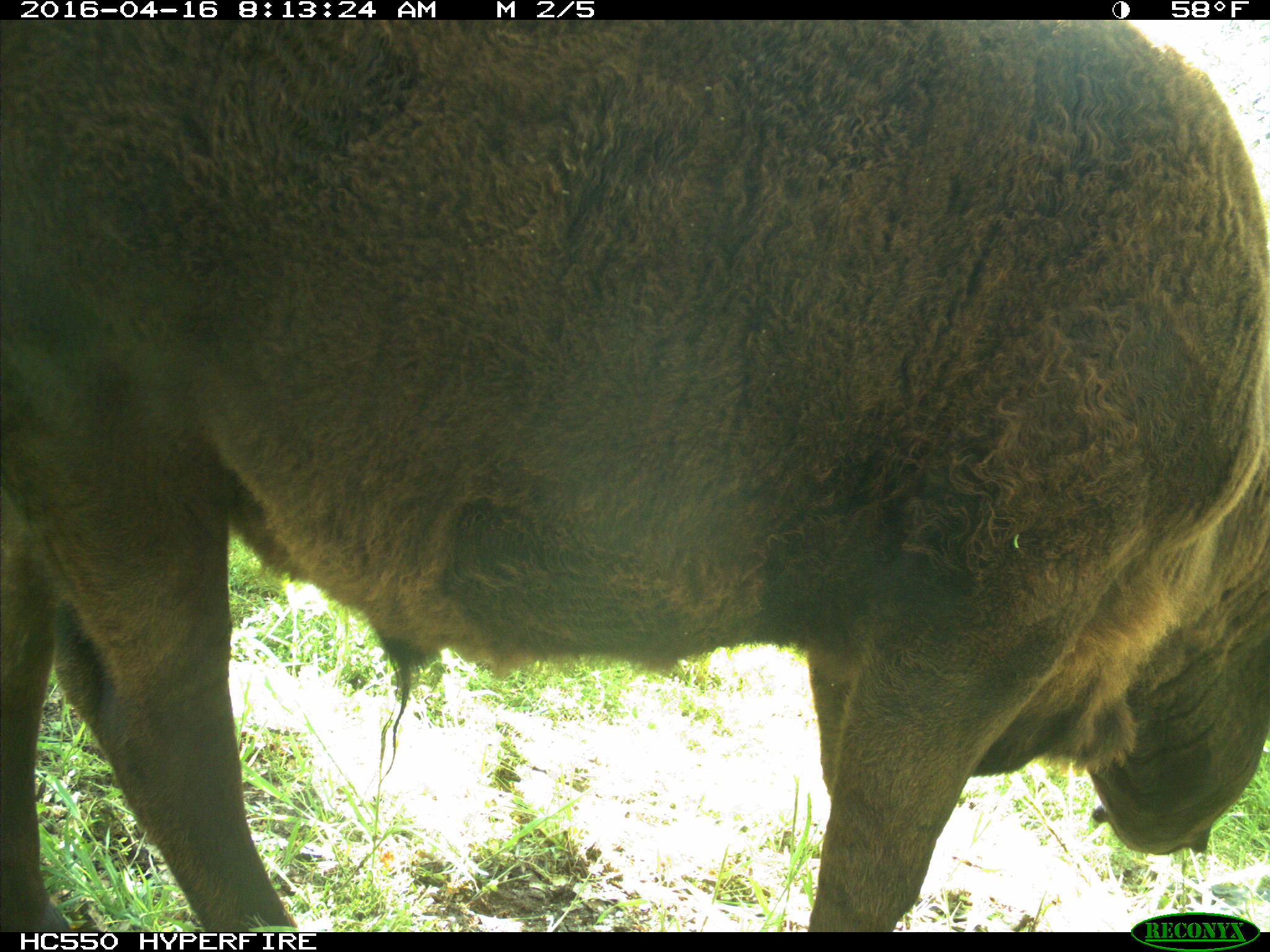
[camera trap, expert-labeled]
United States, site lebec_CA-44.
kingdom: Animalia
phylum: Chordata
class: Mammalia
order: Artiodactyla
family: Bovidae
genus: Bos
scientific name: Bos taurus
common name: domestic cow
Bos taurus (domestic cow).